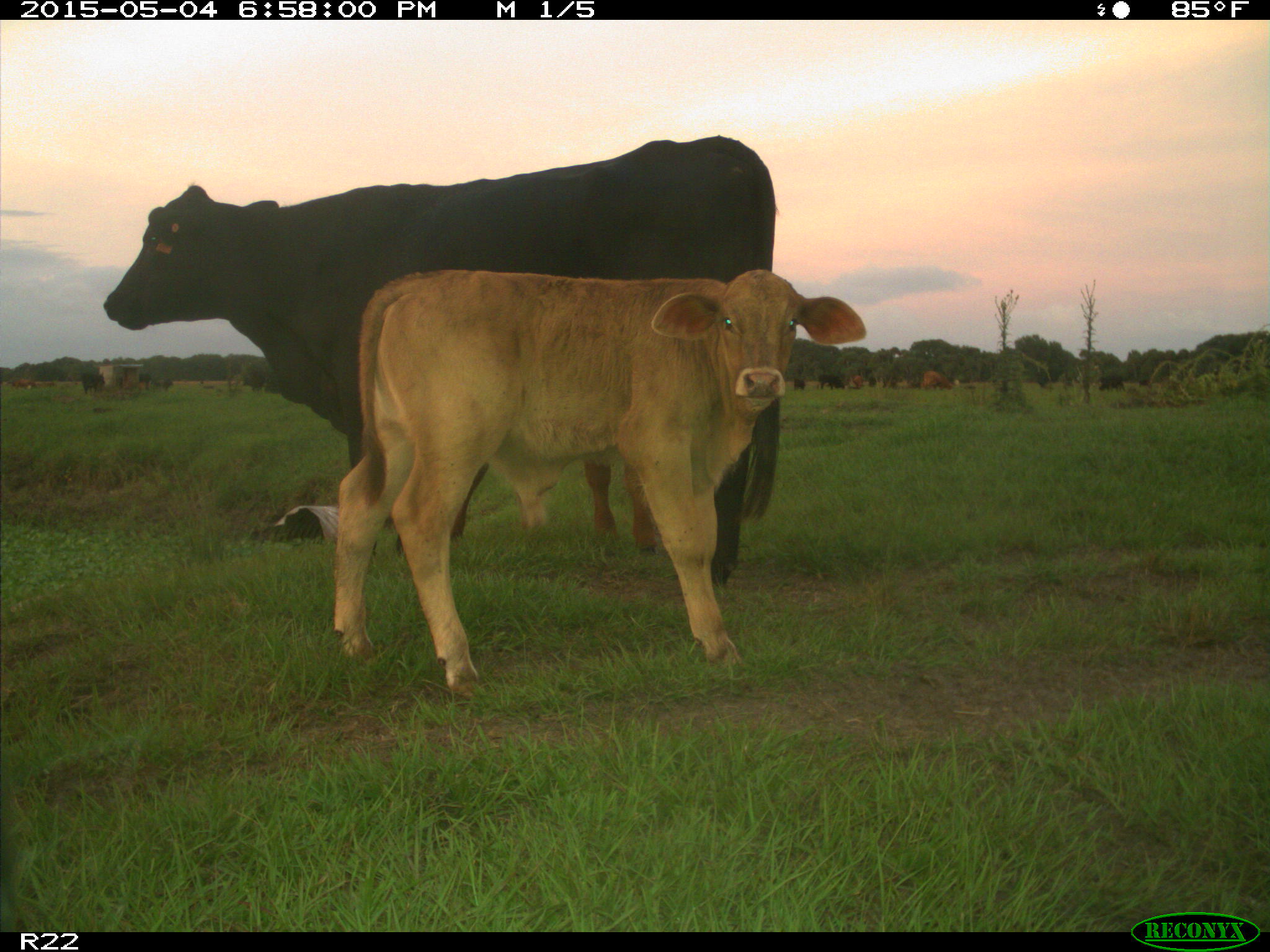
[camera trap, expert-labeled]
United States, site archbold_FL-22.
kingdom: Animalia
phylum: Chordata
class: Mammalia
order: Artiodactyla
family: Bovidae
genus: Bos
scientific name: Bos taurus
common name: domestic cow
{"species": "Bos taurus (domestic cow)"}